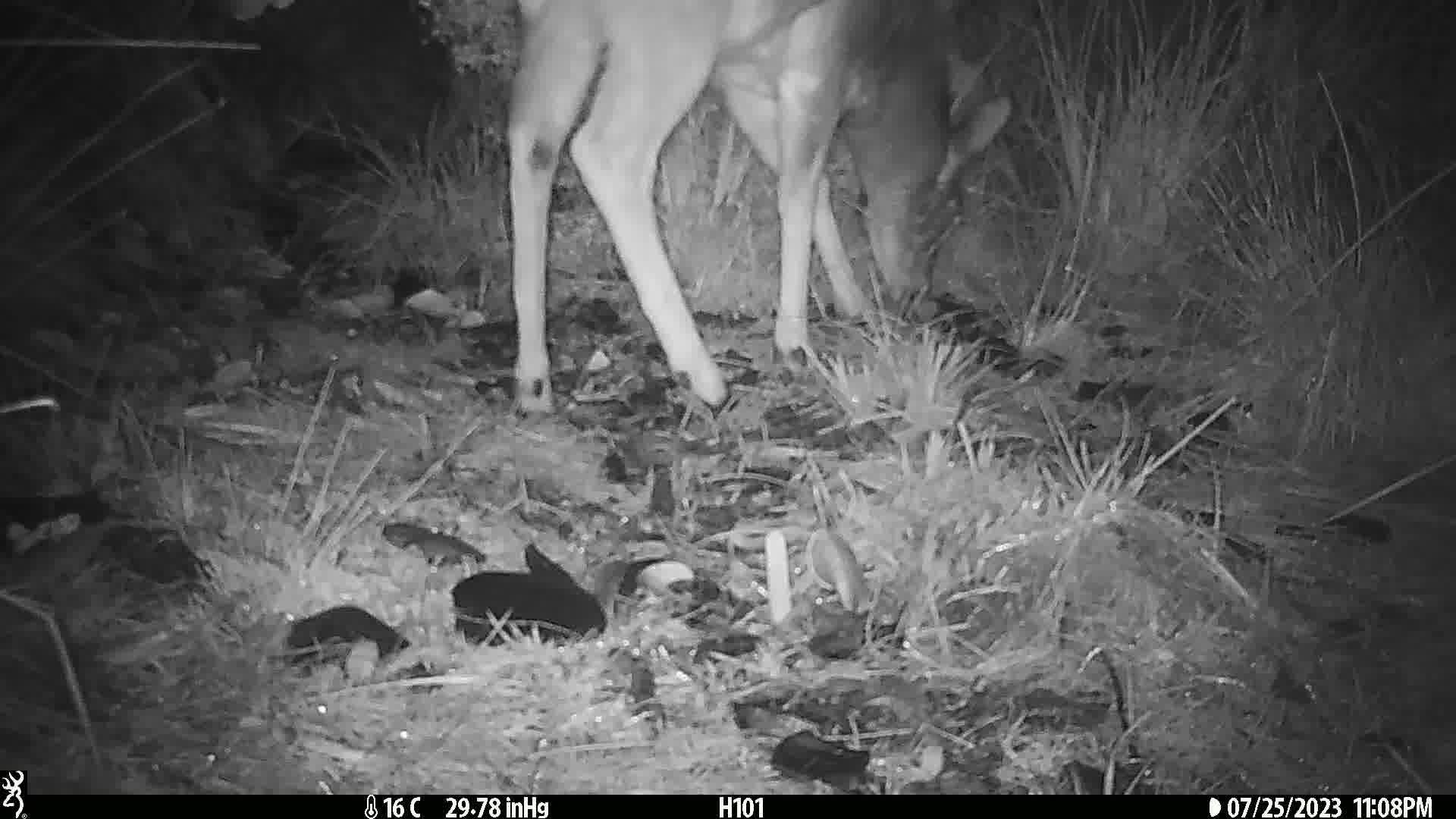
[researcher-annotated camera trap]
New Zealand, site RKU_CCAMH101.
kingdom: Animalia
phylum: Chordata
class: Mammalia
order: Artiodactyla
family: Cervidae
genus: Odocoileus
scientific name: Odocoileus virginianus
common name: white-tailed deer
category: white tailed deer